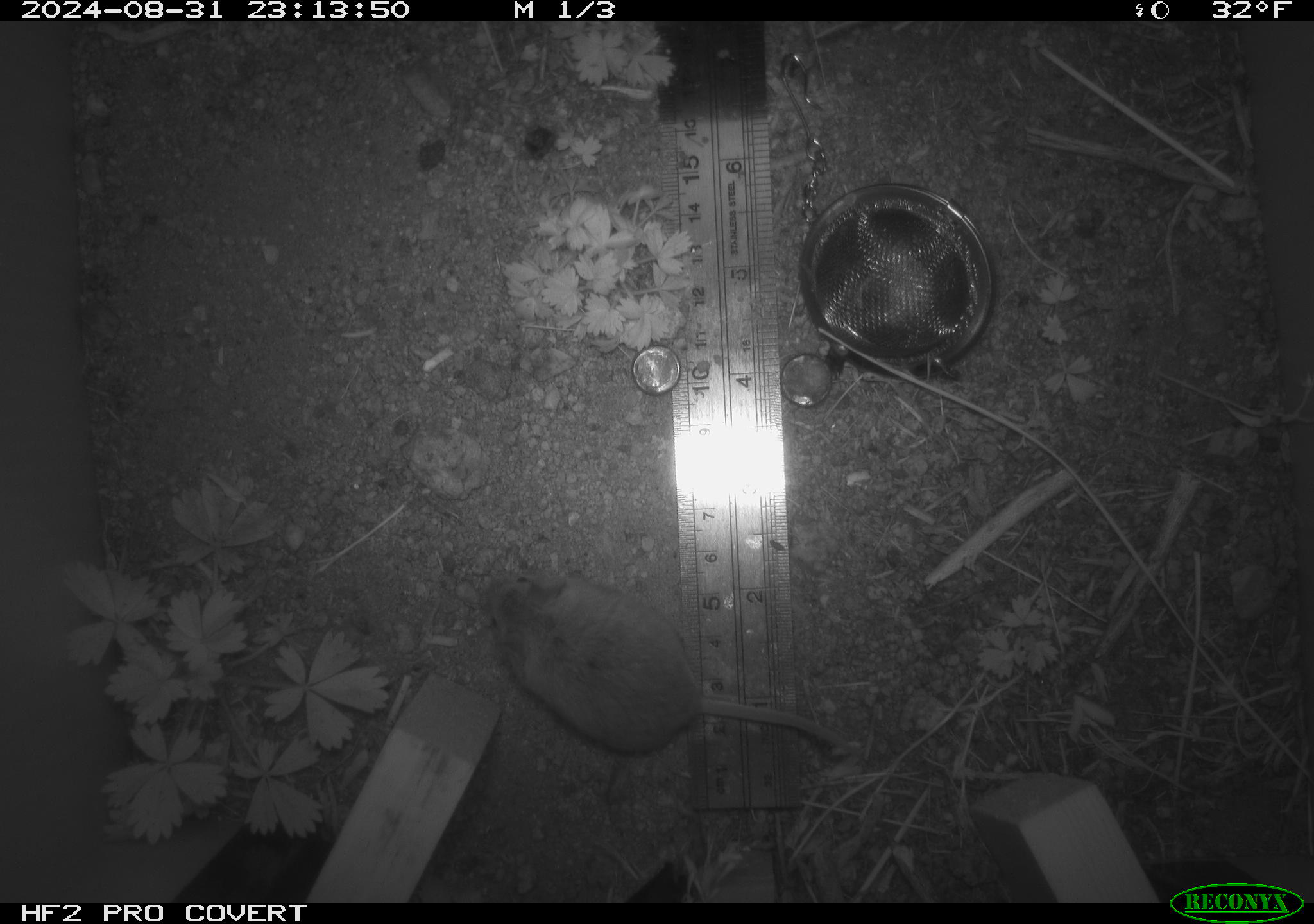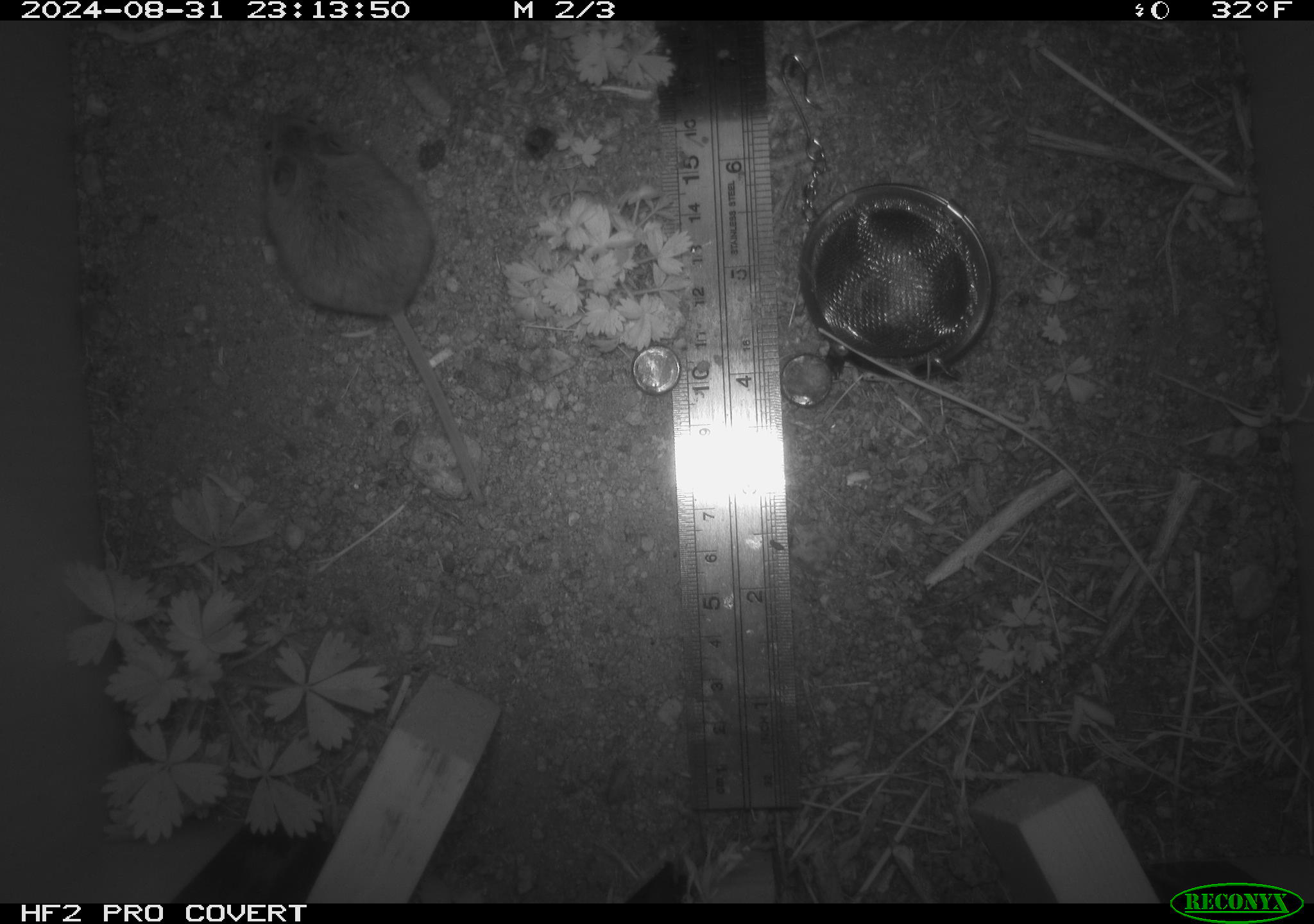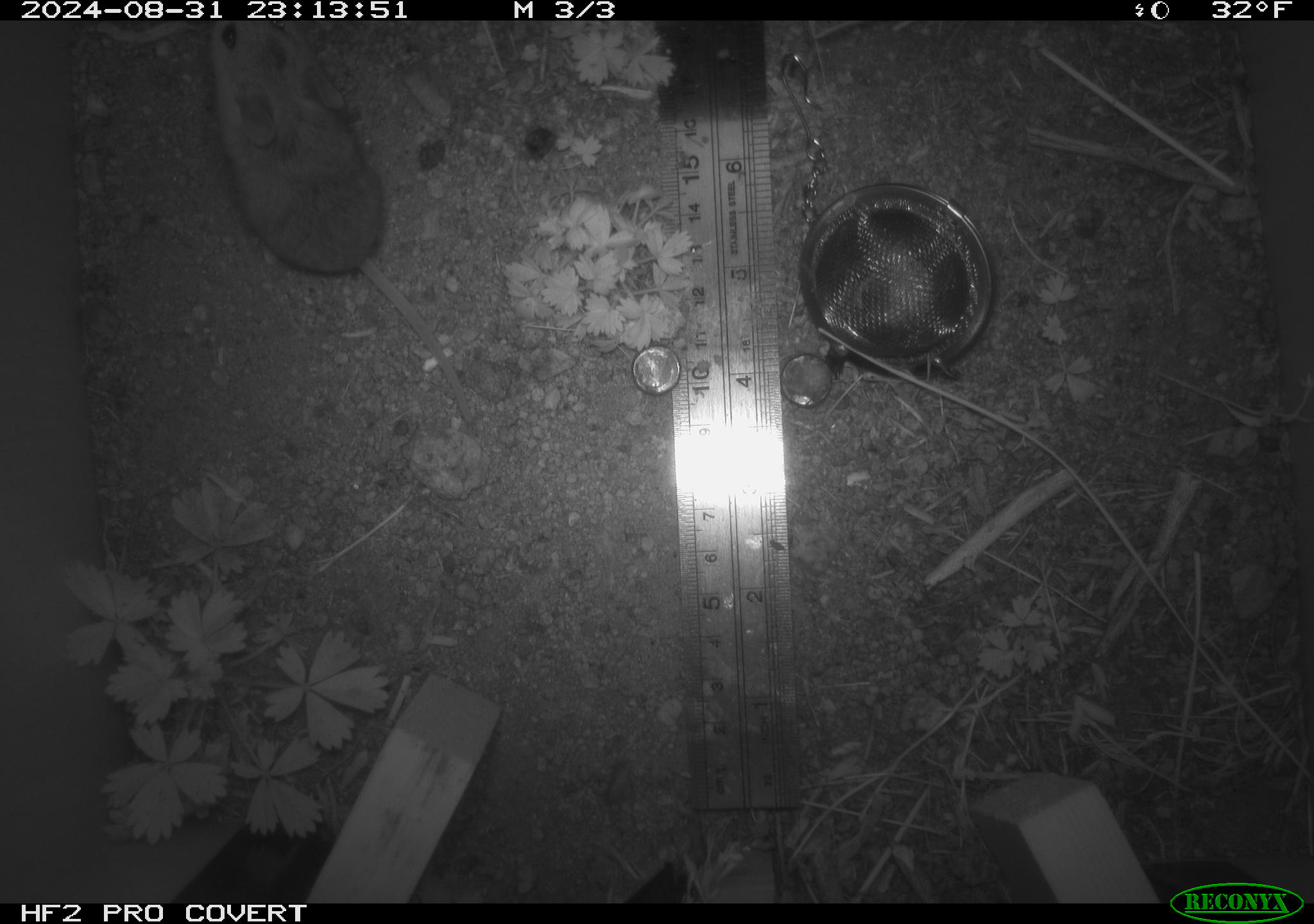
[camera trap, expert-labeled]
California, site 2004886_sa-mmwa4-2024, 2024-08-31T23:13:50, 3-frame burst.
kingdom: Animalia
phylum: Chordata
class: Mammalia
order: Rodentia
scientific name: Rodentia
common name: mouse species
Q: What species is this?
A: Mouse species (Rodentia).